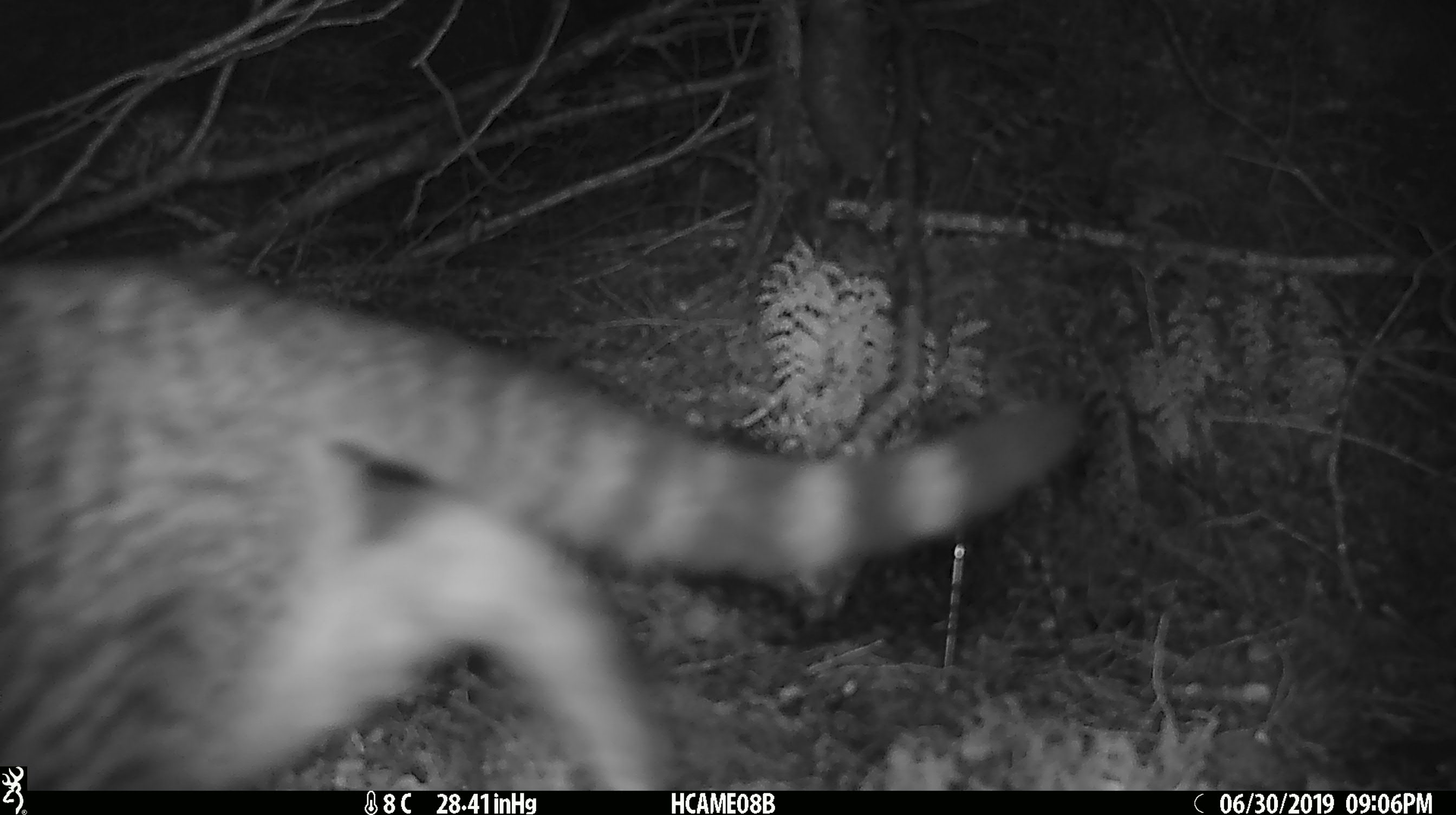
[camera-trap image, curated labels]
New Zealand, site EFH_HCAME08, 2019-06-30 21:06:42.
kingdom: Animalia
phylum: Chordata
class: Mammalia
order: Carnivora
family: Felidae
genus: Felis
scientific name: Felis catus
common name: domestic cat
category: cat